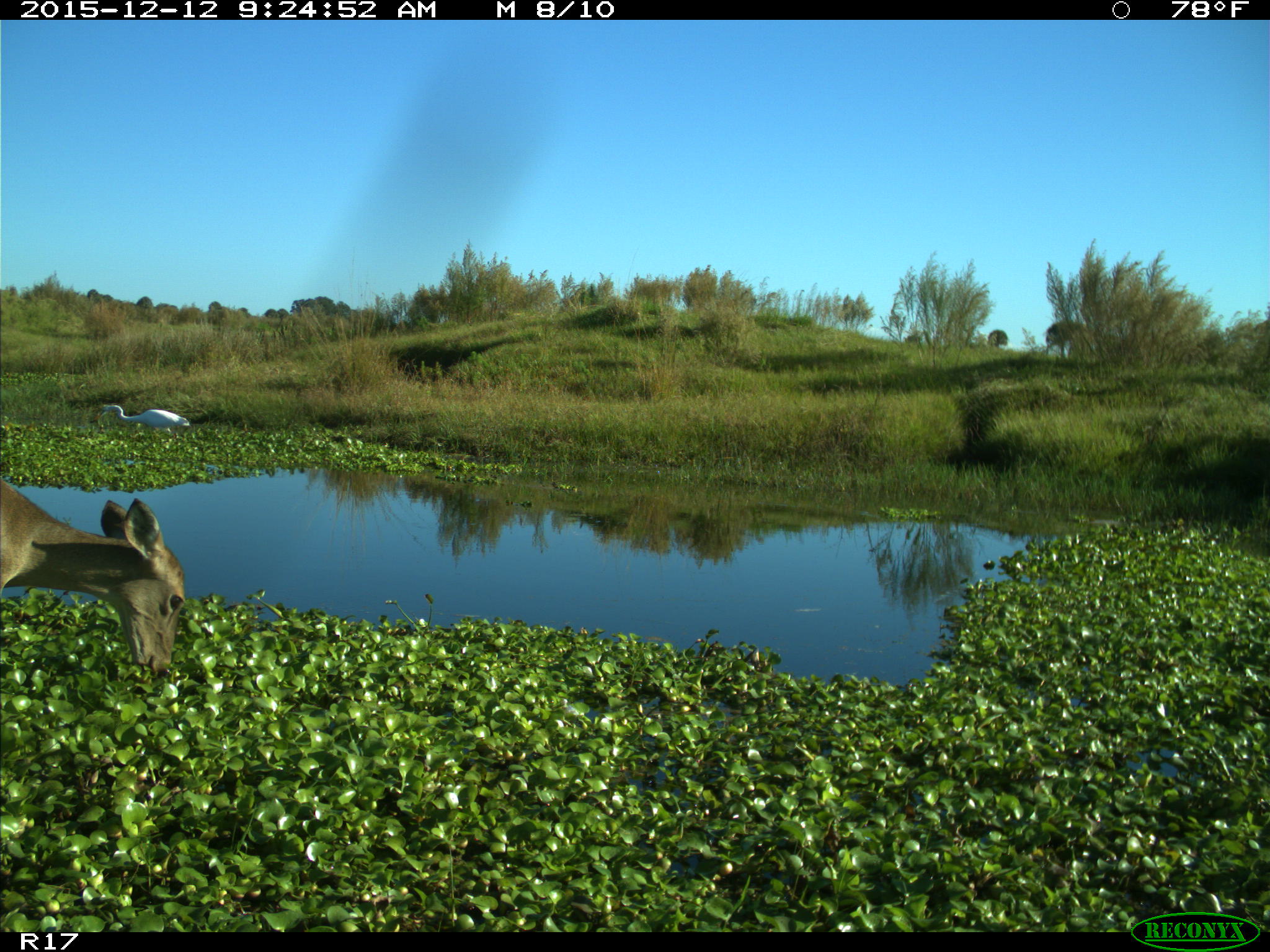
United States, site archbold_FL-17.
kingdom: Animalia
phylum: Chordata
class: Mammalia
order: Artiodactyla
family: Cervidae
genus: Odocoileus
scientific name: Odocoileus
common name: deer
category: unidentified deer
Unidentified deer (deer) (Odocoileus).